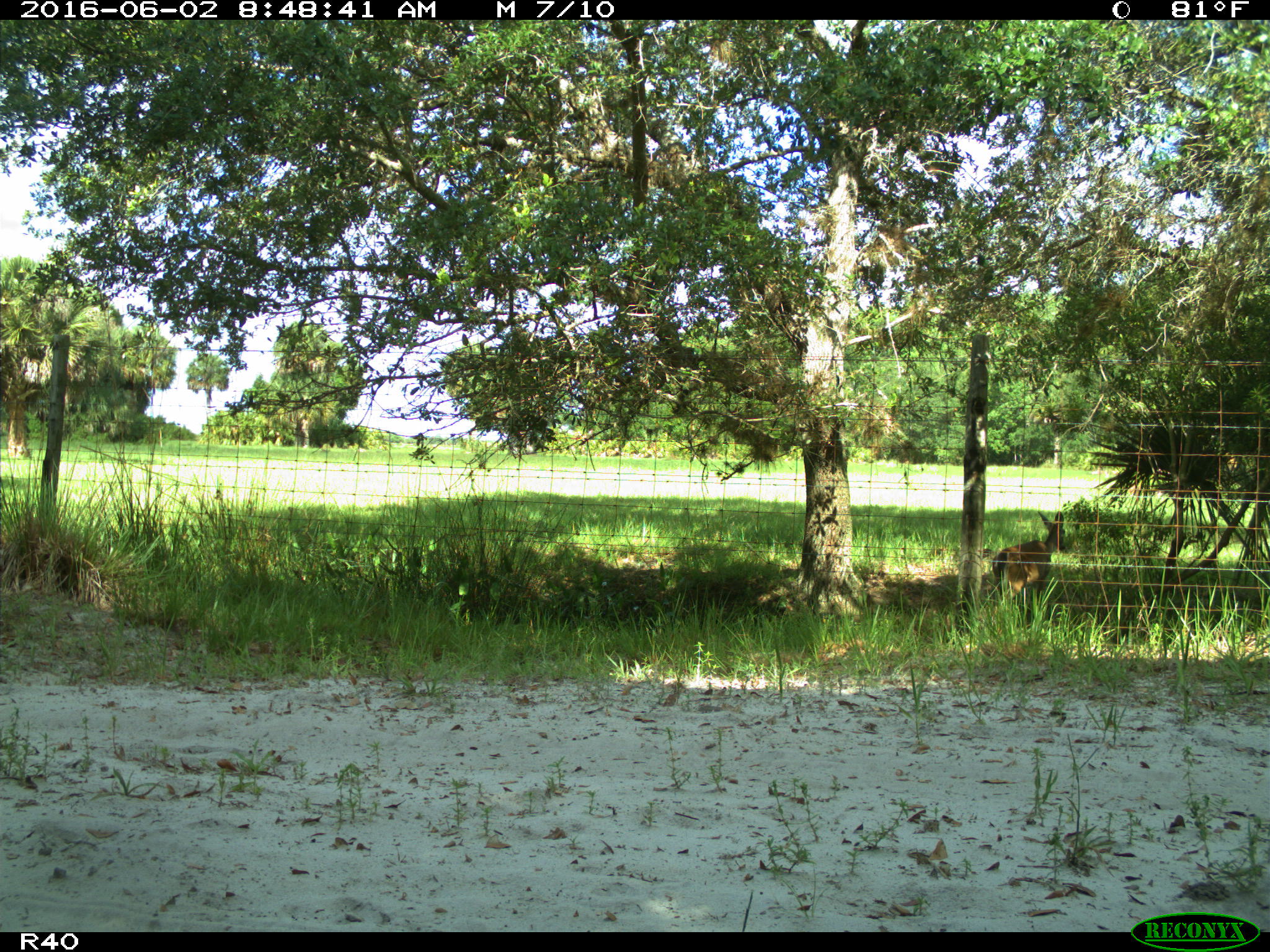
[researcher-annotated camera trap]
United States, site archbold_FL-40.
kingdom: Animalia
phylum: Chordata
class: Mammalia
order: Artiodactyla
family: Cervidae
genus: Odocoileus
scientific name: Odocoileus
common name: deer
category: unidentified deer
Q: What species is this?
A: Unidentified deer (deer) (Odocoileus).